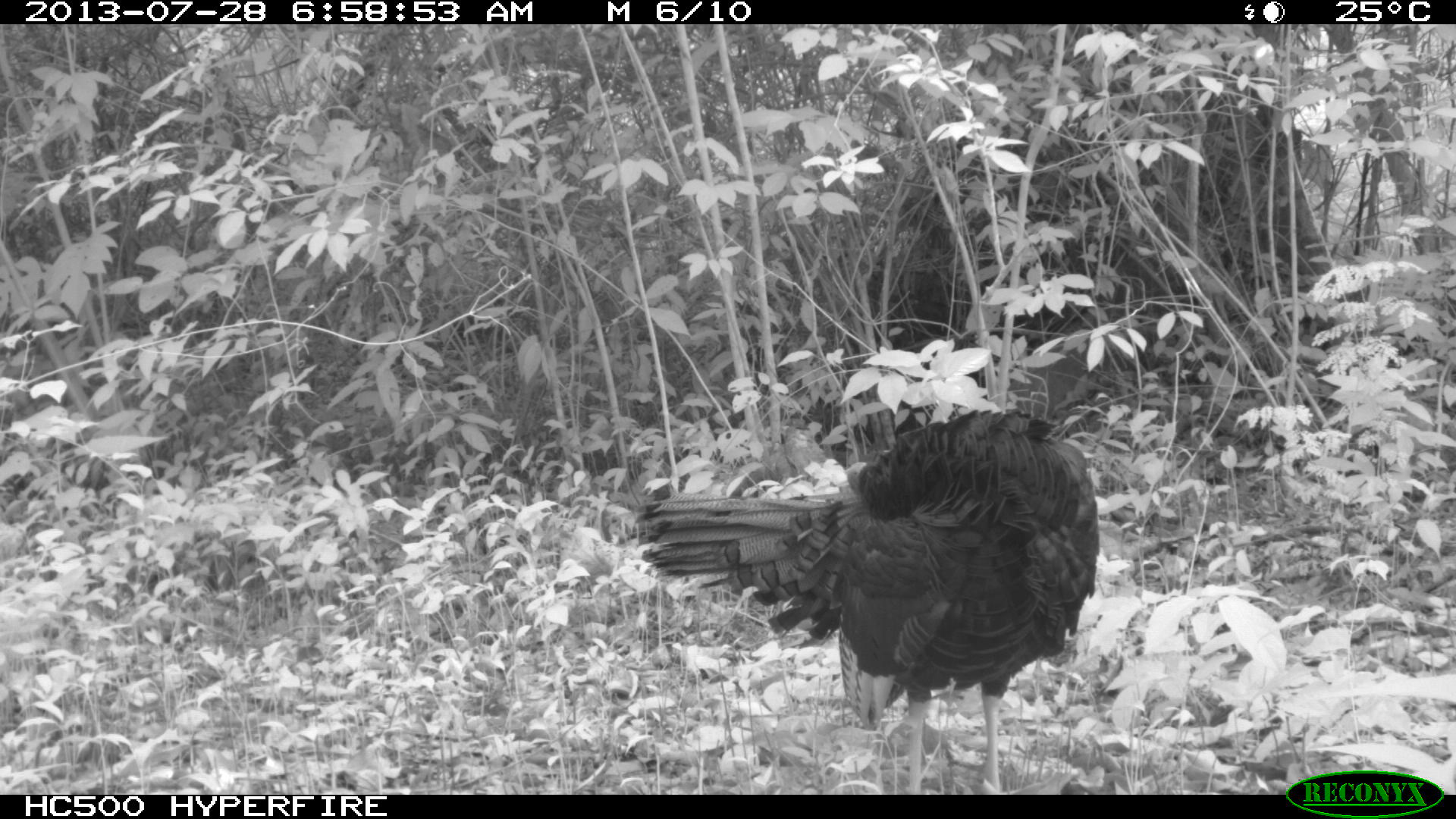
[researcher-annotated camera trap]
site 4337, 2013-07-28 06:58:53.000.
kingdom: Animalia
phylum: Chordata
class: Aves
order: Galliformes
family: Phasianidae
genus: Meleagris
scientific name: Meleagris ocellata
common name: ocellated turkey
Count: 1.